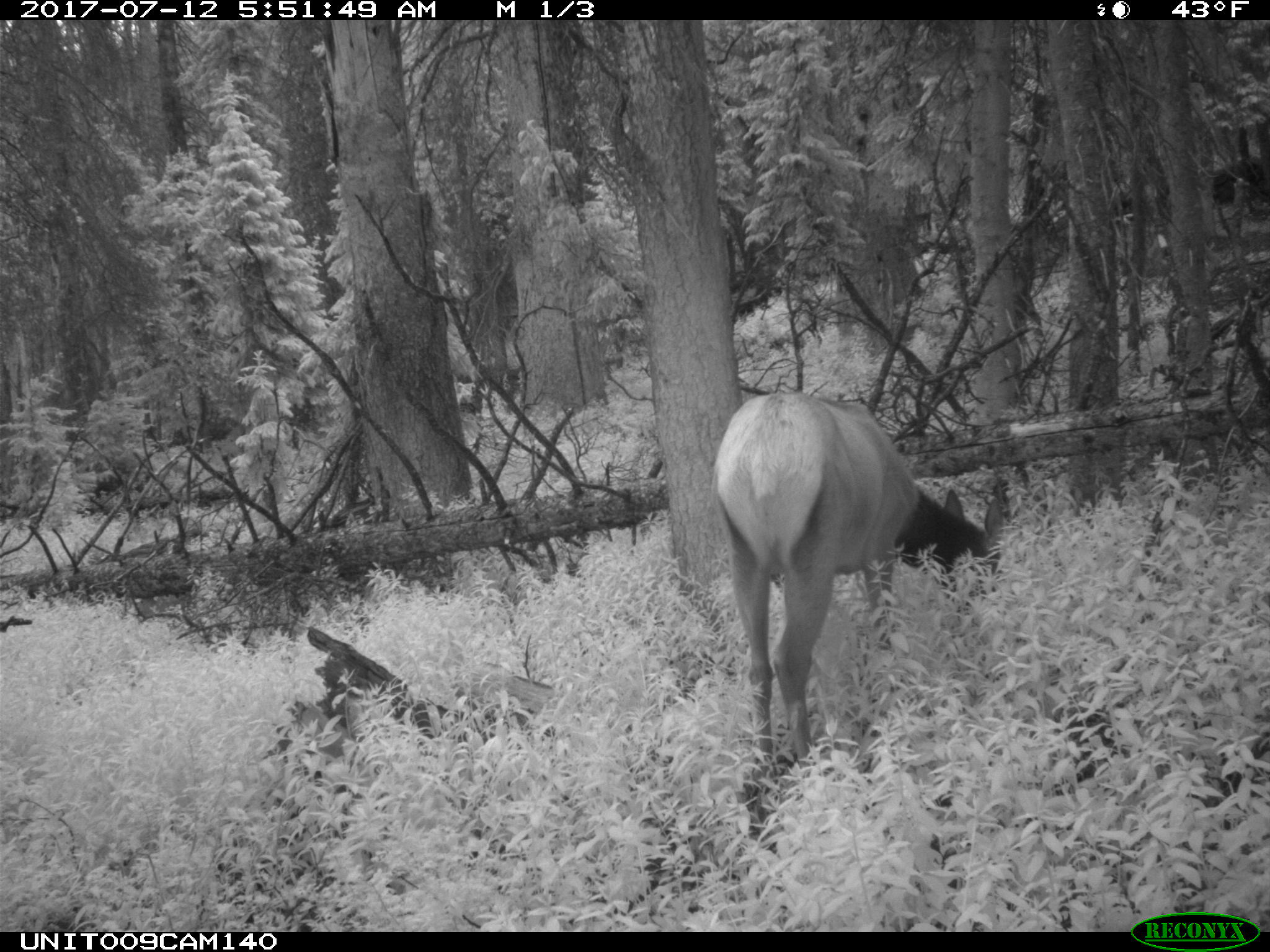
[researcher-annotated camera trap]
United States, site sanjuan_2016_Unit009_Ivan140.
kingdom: Animalia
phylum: Chordata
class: Mammalia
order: Artiodactyla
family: Cervidae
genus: Cervus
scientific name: Cervus elaphus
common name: red deer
Cervus elaphus (red deer).